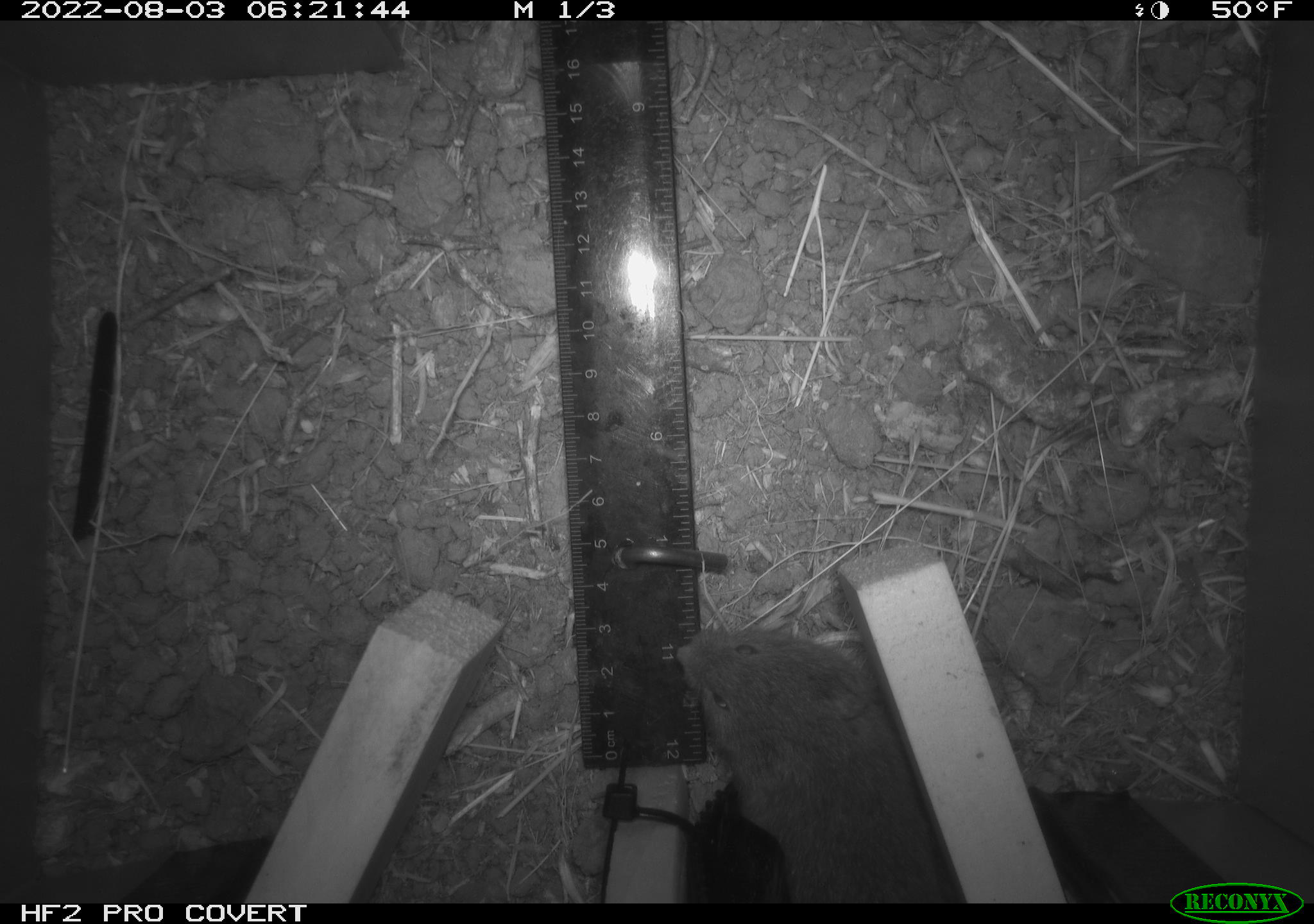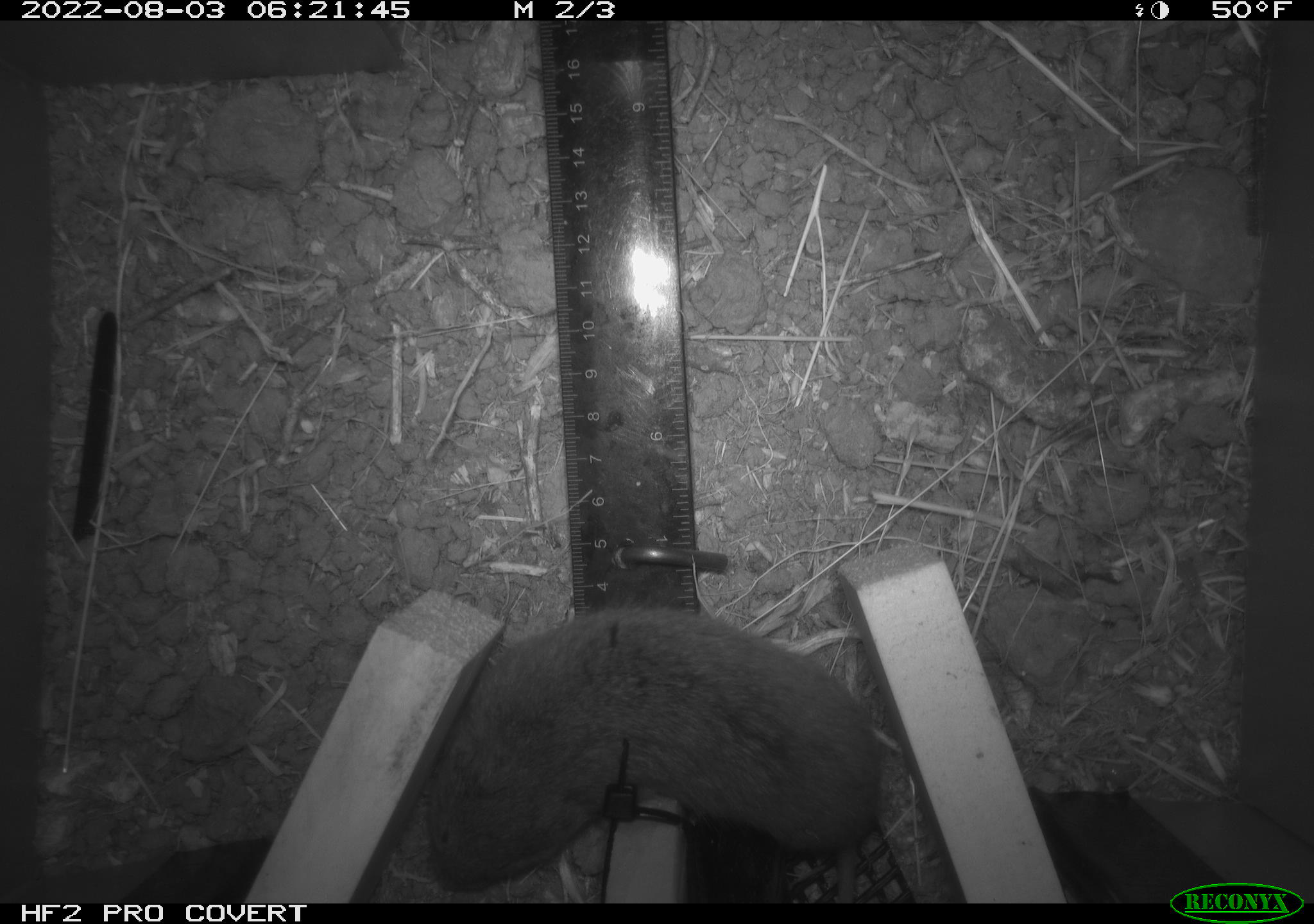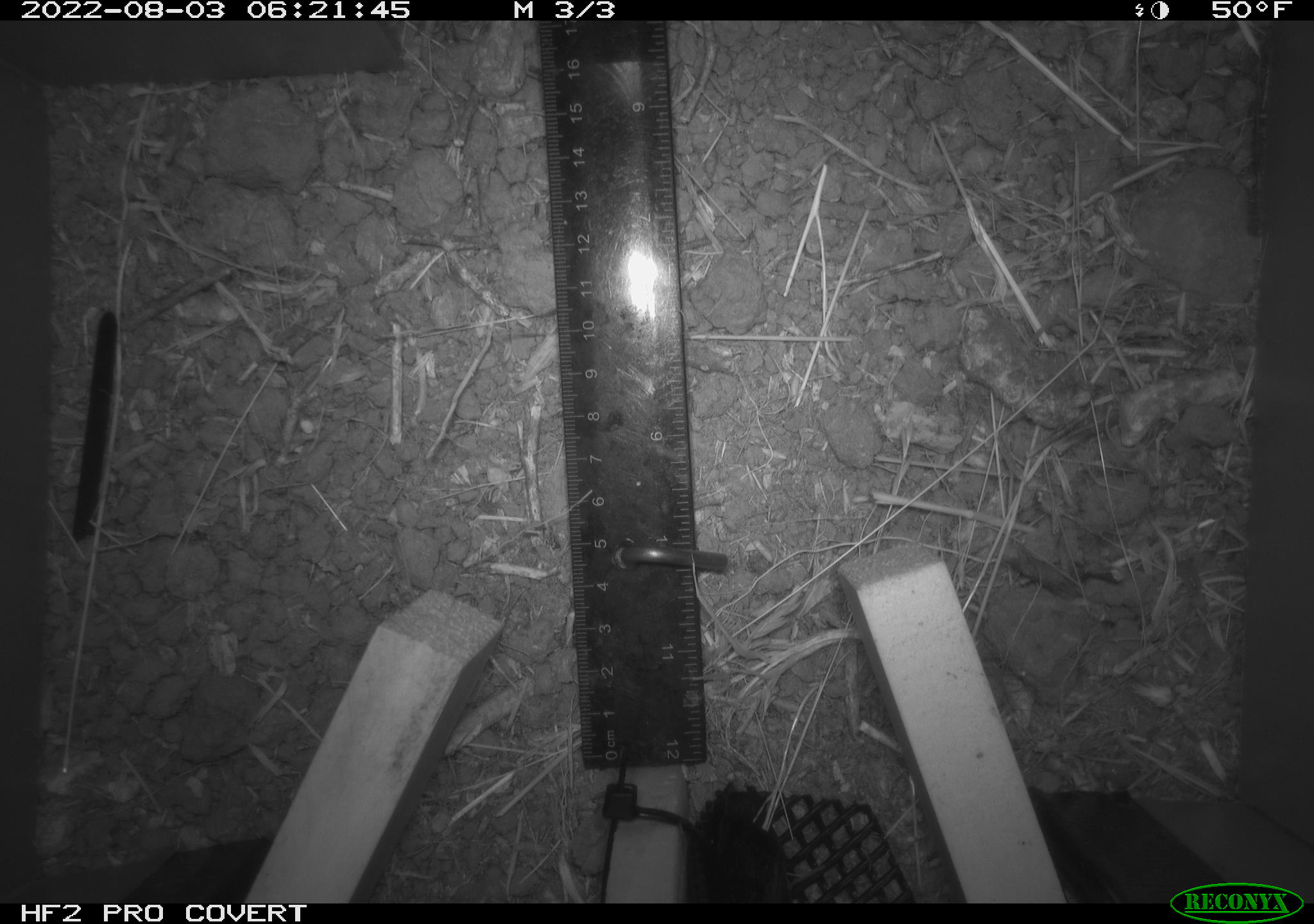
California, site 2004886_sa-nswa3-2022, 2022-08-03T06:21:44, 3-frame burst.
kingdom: Animalia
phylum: Chordata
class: Mammalia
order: Rodentia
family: Cricetidae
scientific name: Cricetidae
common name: hamsters, voles, lemmings, and allies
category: cricetidae family